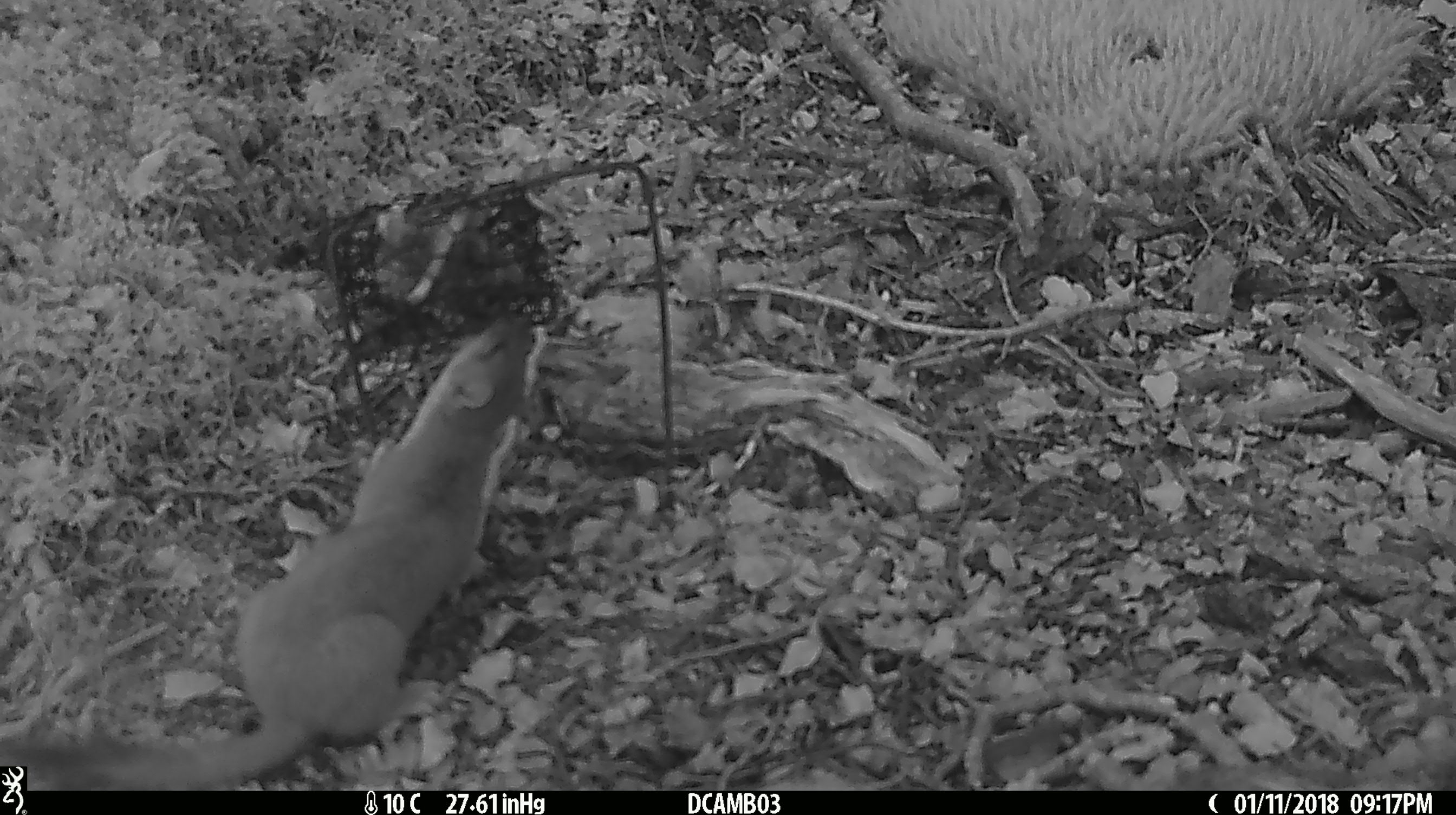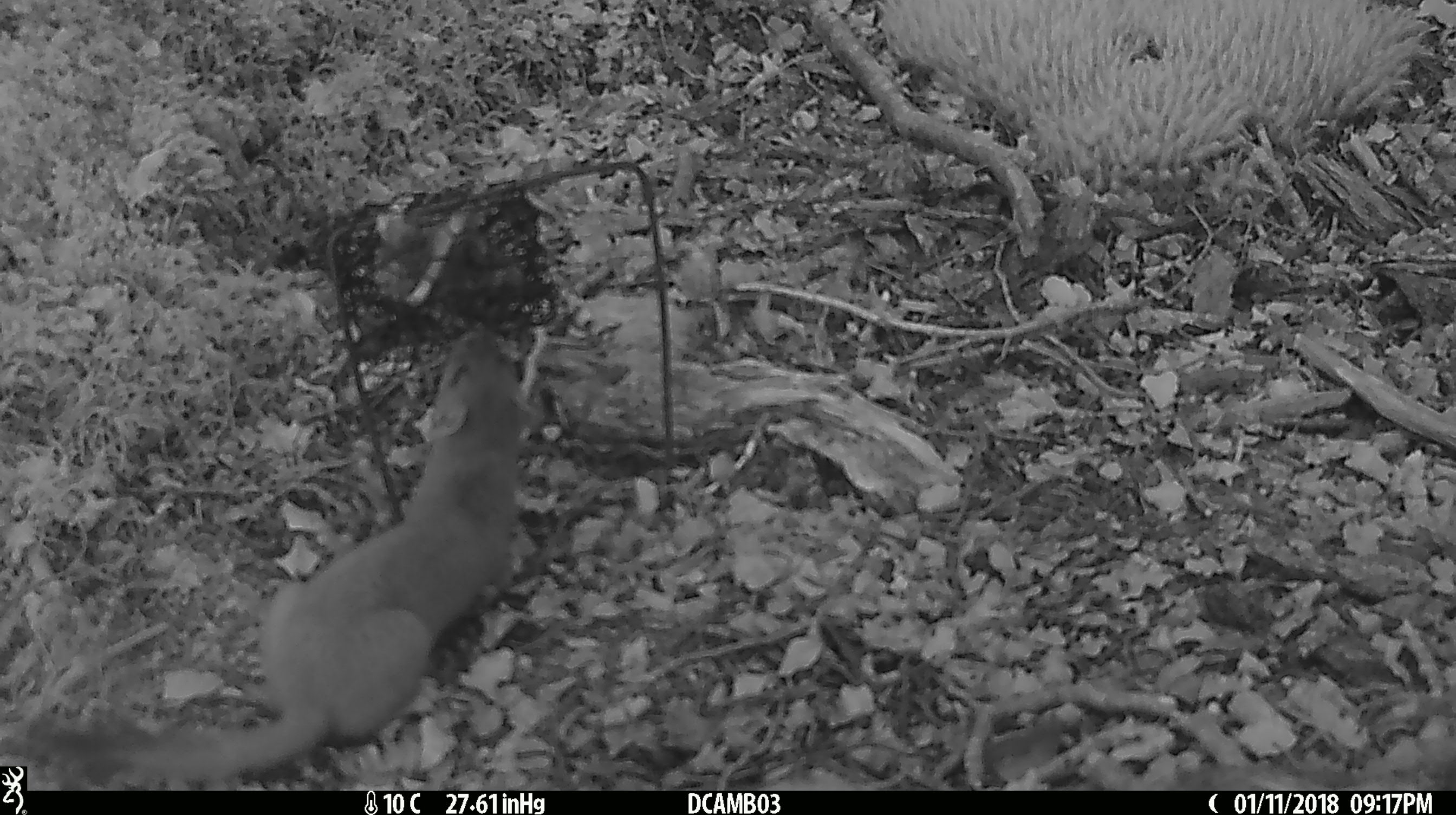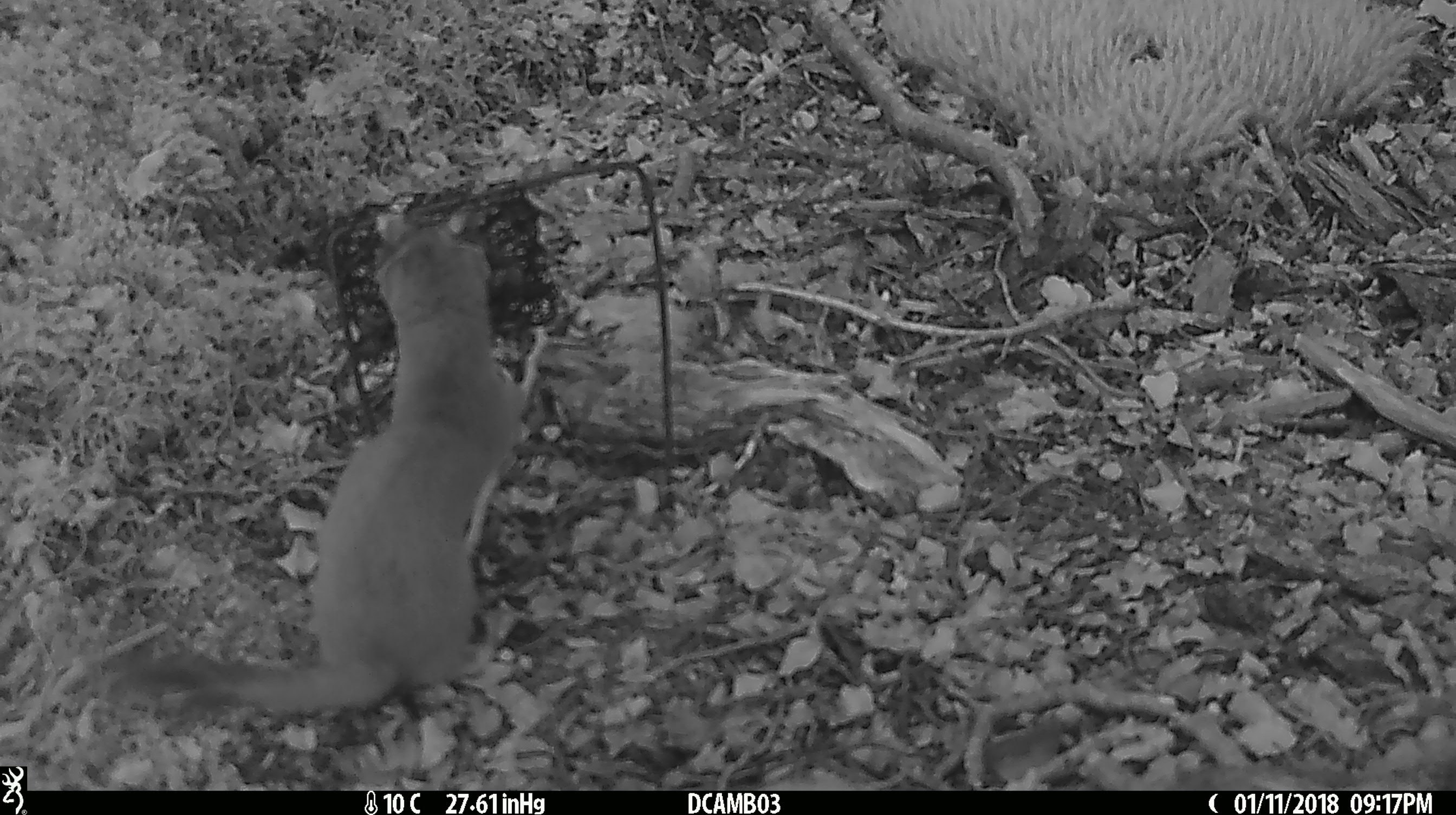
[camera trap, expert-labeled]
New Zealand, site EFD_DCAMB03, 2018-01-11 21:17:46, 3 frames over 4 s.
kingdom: Animalia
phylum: Chordata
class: Mammalia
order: Carnivora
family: Mustelidae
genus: Mustela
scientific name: Mustela erminea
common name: stoat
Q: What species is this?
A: Stoat (Mustela erminea).